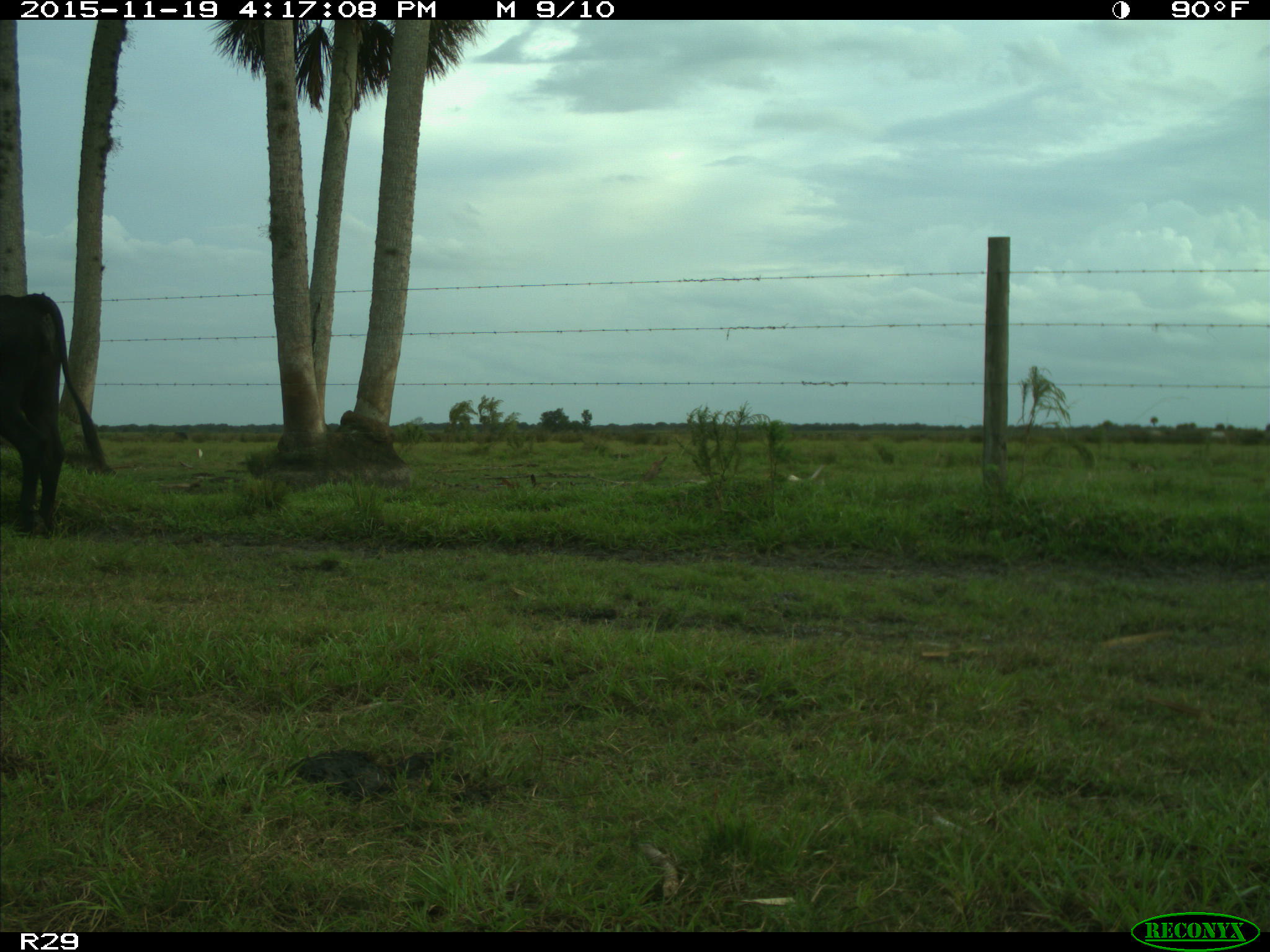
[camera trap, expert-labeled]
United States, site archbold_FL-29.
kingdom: Animalia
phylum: Chordata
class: Mammalia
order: Artiodactyla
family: Bovidae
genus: Bos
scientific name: Bos taurus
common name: domestic cow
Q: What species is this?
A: Bos taurus (domestic cow).